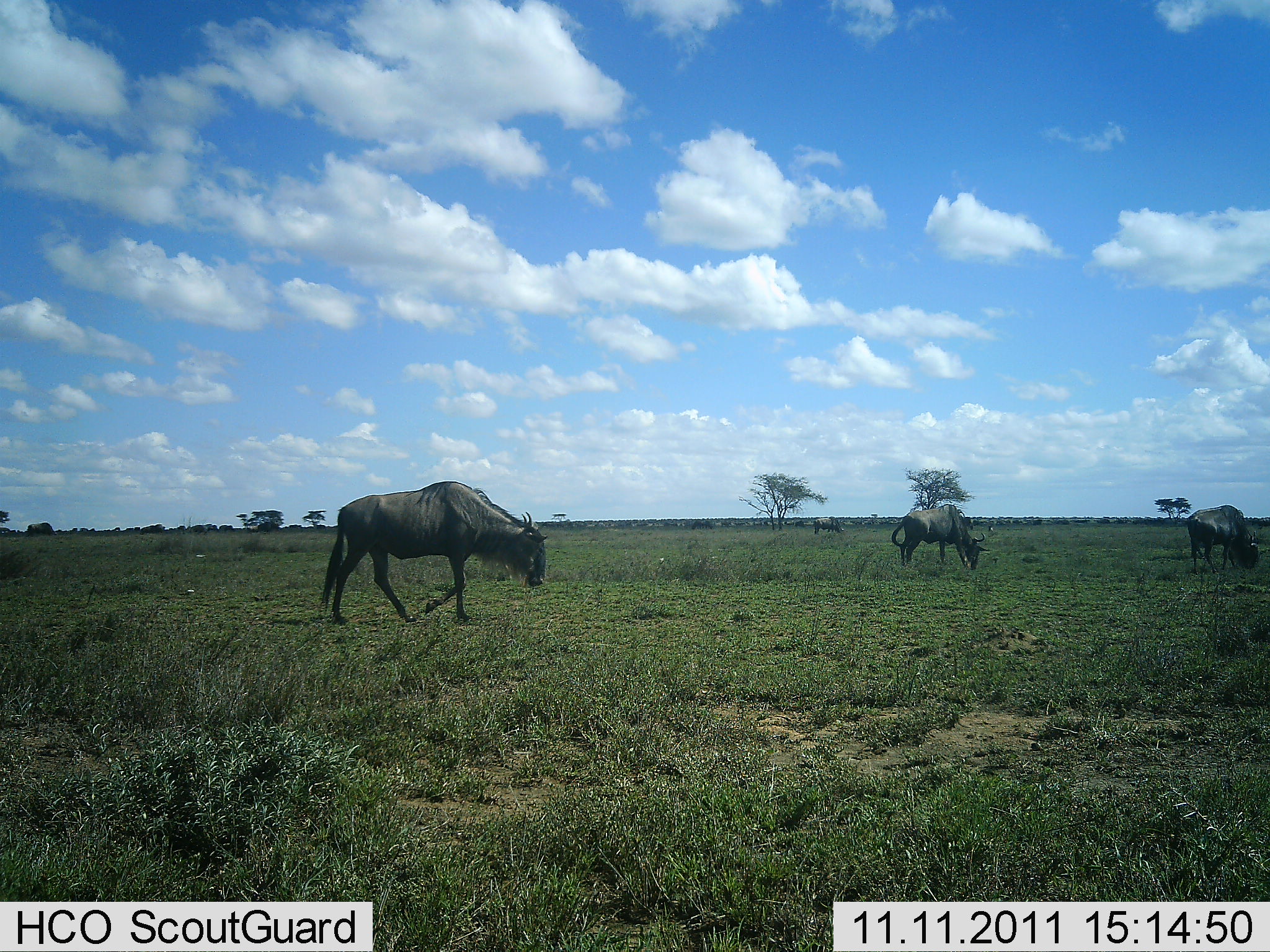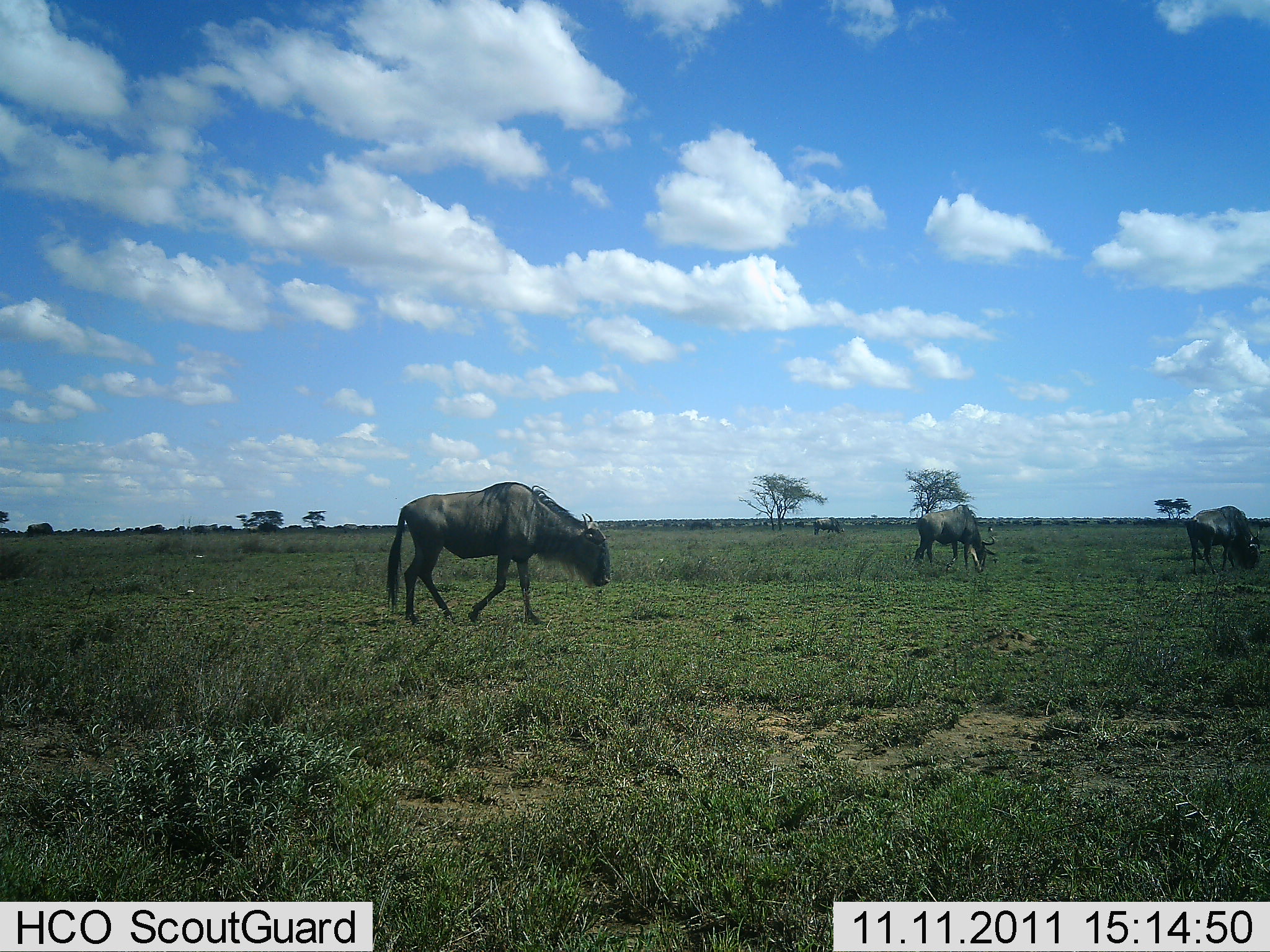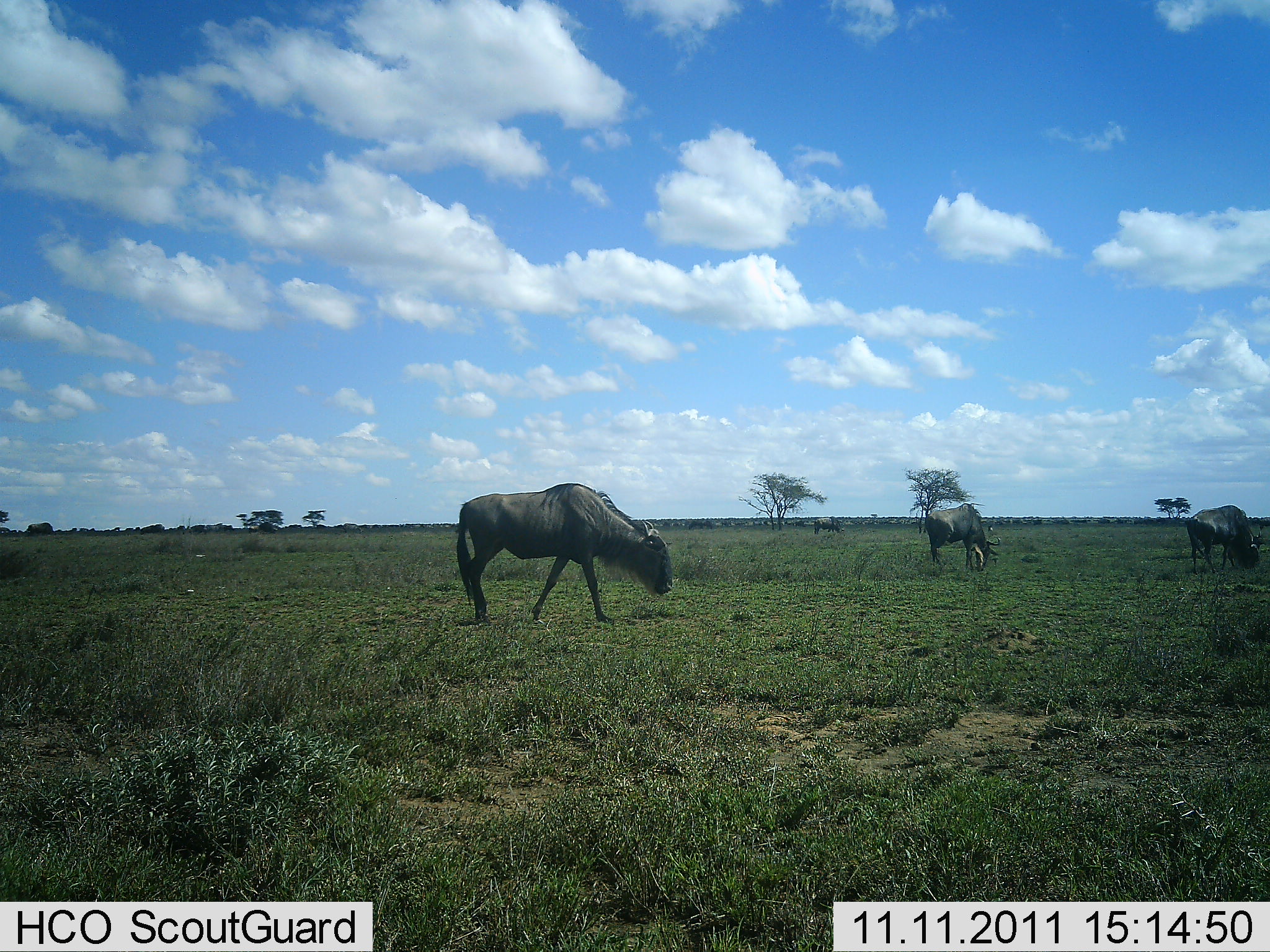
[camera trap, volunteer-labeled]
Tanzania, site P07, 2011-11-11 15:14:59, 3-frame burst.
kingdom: Animalia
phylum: Chordata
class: Mammalia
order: Artiodactyla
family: Bovidae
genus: Connochaetes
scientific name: Connochaetes taurinus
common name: blue wildebeest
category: wildebeest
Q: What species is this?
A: Wildebeest (blue wildebeest) (Connochaetes taurinus).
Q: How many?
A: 3.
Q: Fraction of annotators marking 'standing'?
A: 33%.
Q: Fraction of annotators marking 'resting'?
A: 0%.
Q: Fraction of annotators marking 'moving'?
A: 73%.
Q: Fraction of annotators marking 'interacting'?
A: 0%.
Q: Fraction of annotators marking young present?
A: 0%.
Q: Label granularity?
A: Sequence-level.